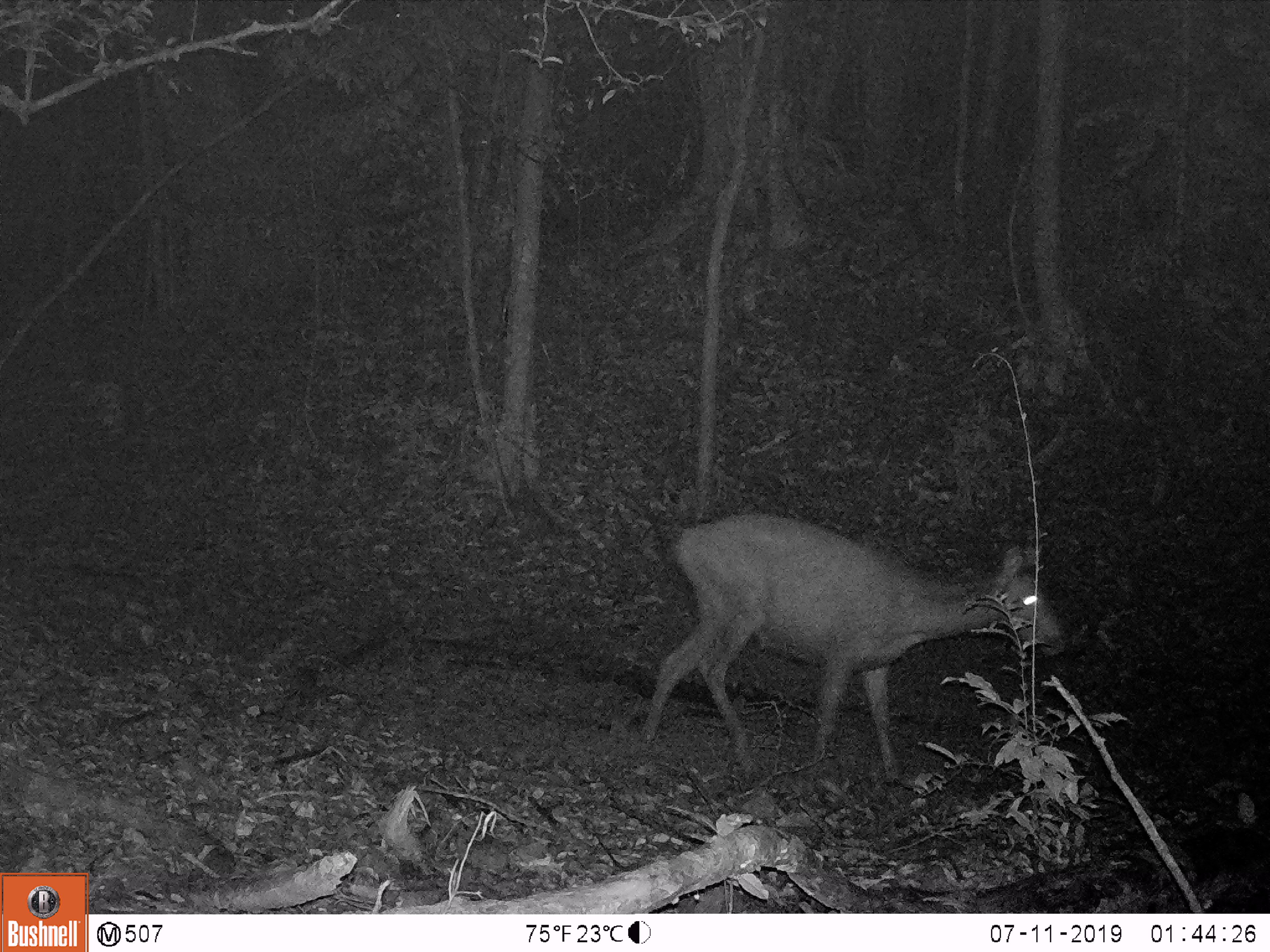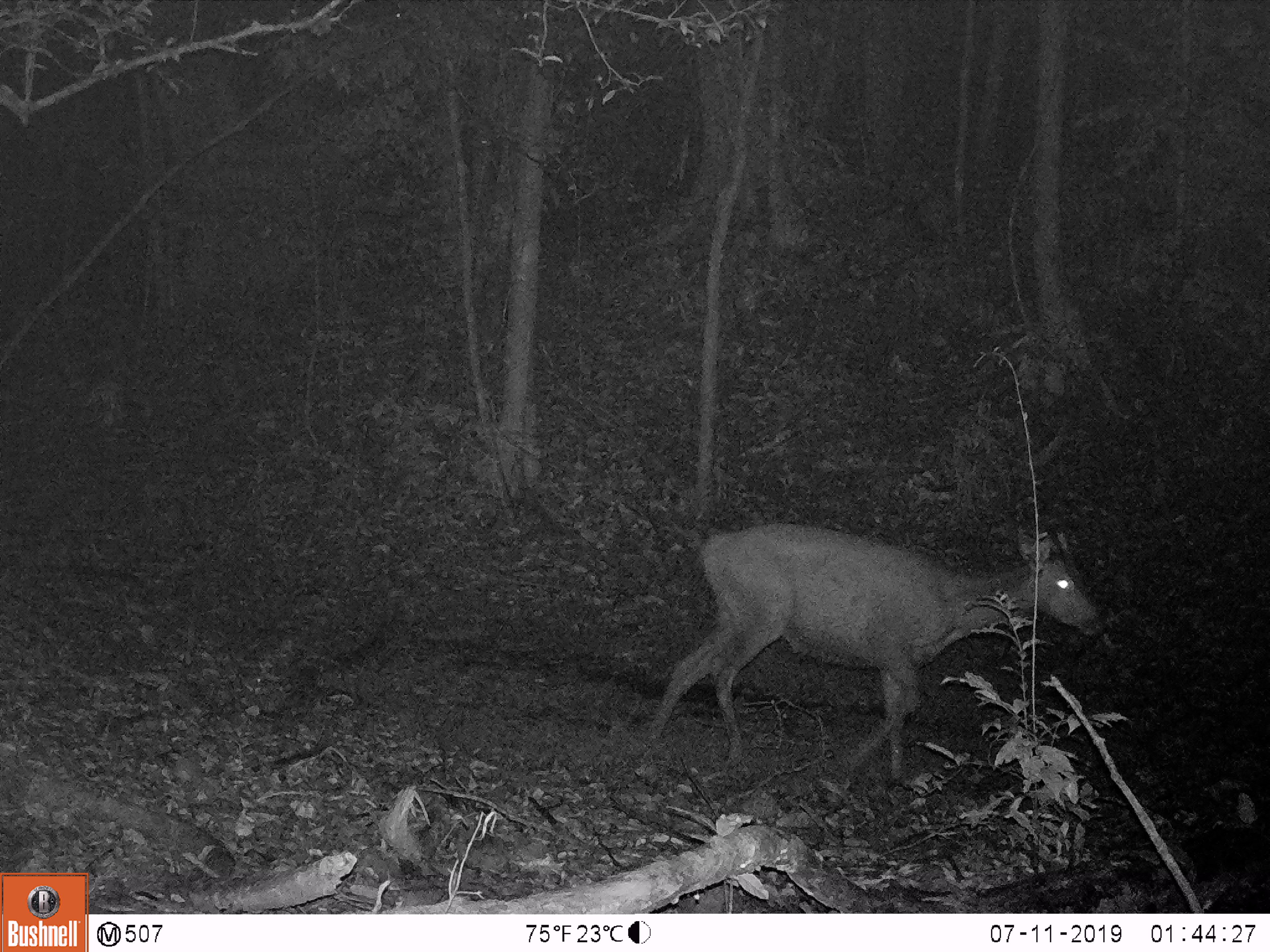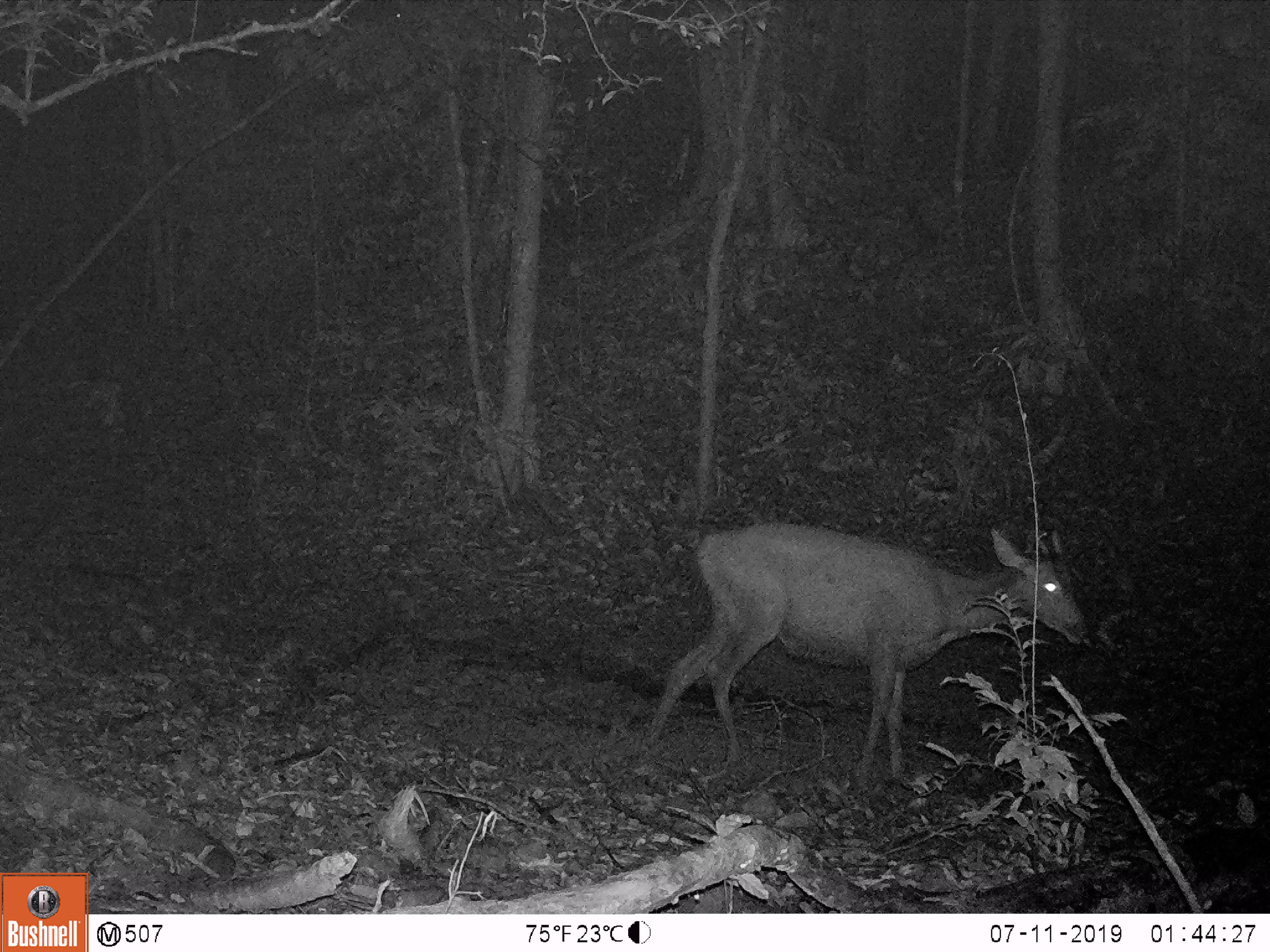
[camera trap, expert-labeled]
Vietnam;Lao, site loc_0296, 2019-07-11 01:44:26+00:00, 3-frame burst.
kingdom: Animalia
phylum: Chordata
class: Mammalia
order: Artiodactyla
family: Cervidae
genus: Rusa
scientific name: Rusa unicolor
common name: sambar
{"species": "sambar (Rusa unicolor)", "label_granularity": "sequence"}